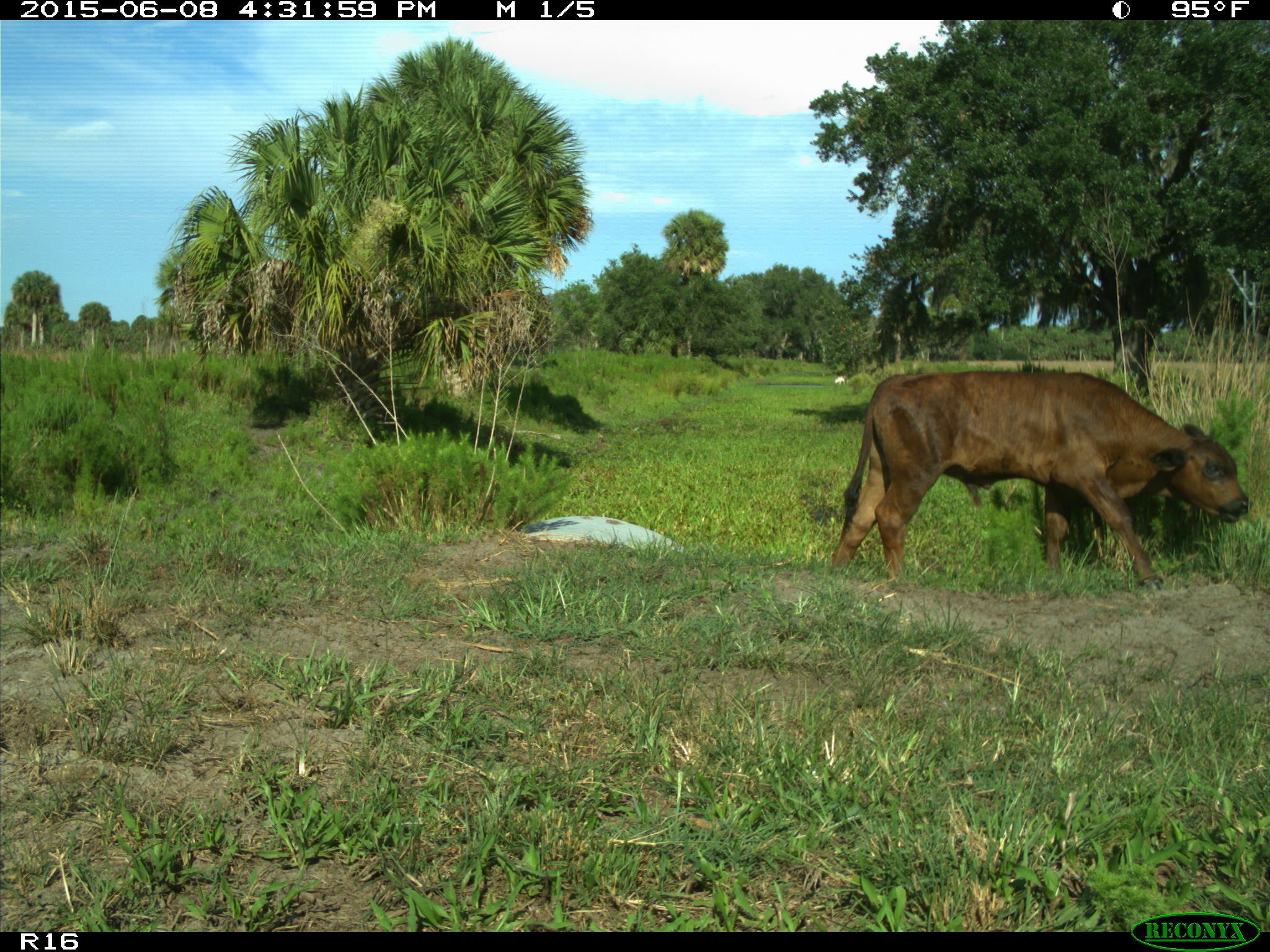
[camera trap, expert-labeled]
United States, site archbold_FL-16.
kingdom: Animalia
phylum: Chordata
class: Mammalia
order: Artiodactyla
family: Bovidae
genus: Bos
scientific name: Bos taurus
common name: domestic cow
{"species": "Bos taurus (domestic cow)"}